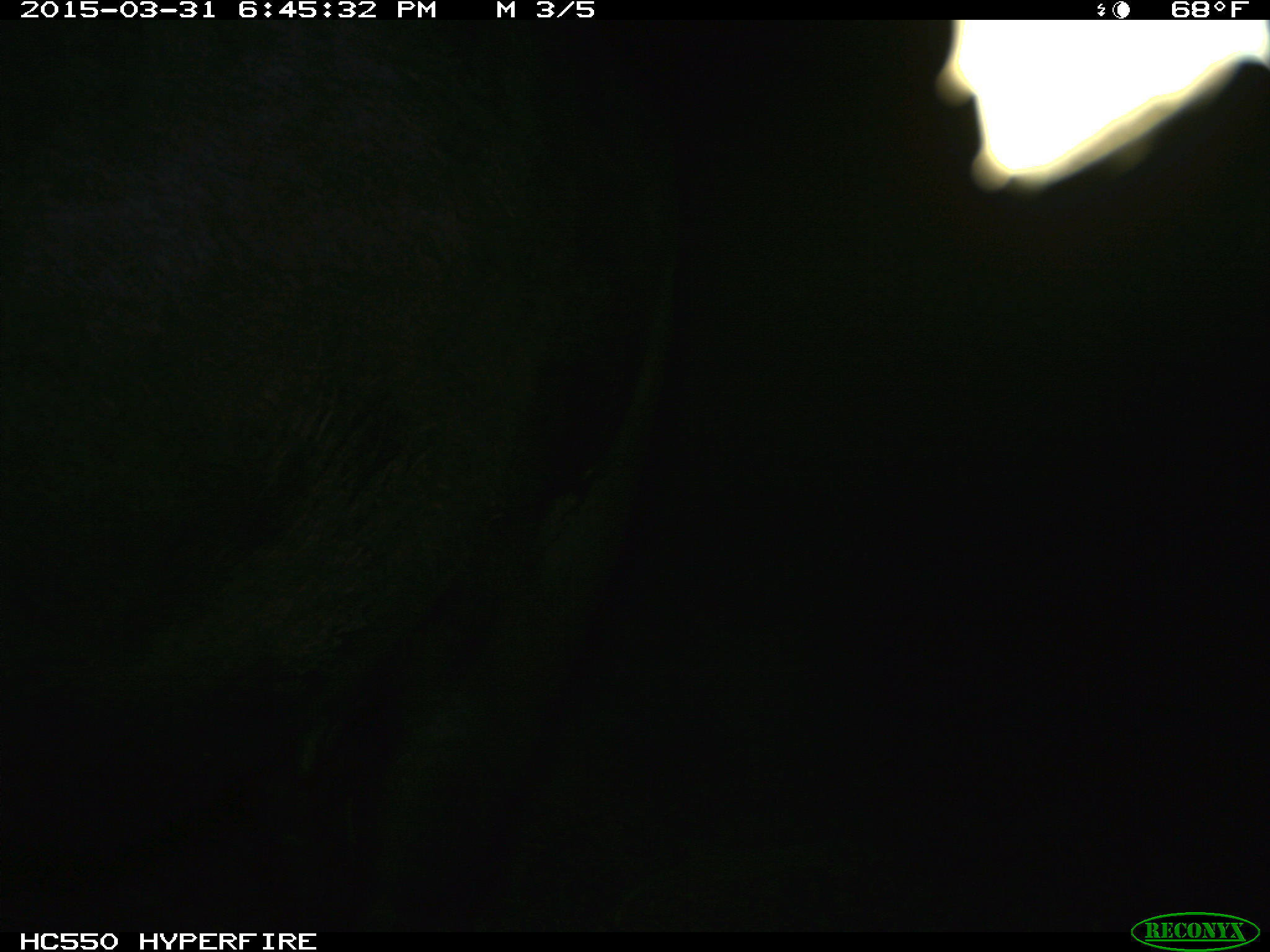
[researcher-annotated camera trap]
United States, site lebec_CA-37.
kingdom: Animalia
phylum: Chordata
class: Mammalia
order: Artiodactyla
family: Bovidae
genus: Bos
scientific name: Bos taurus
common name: domestic cow